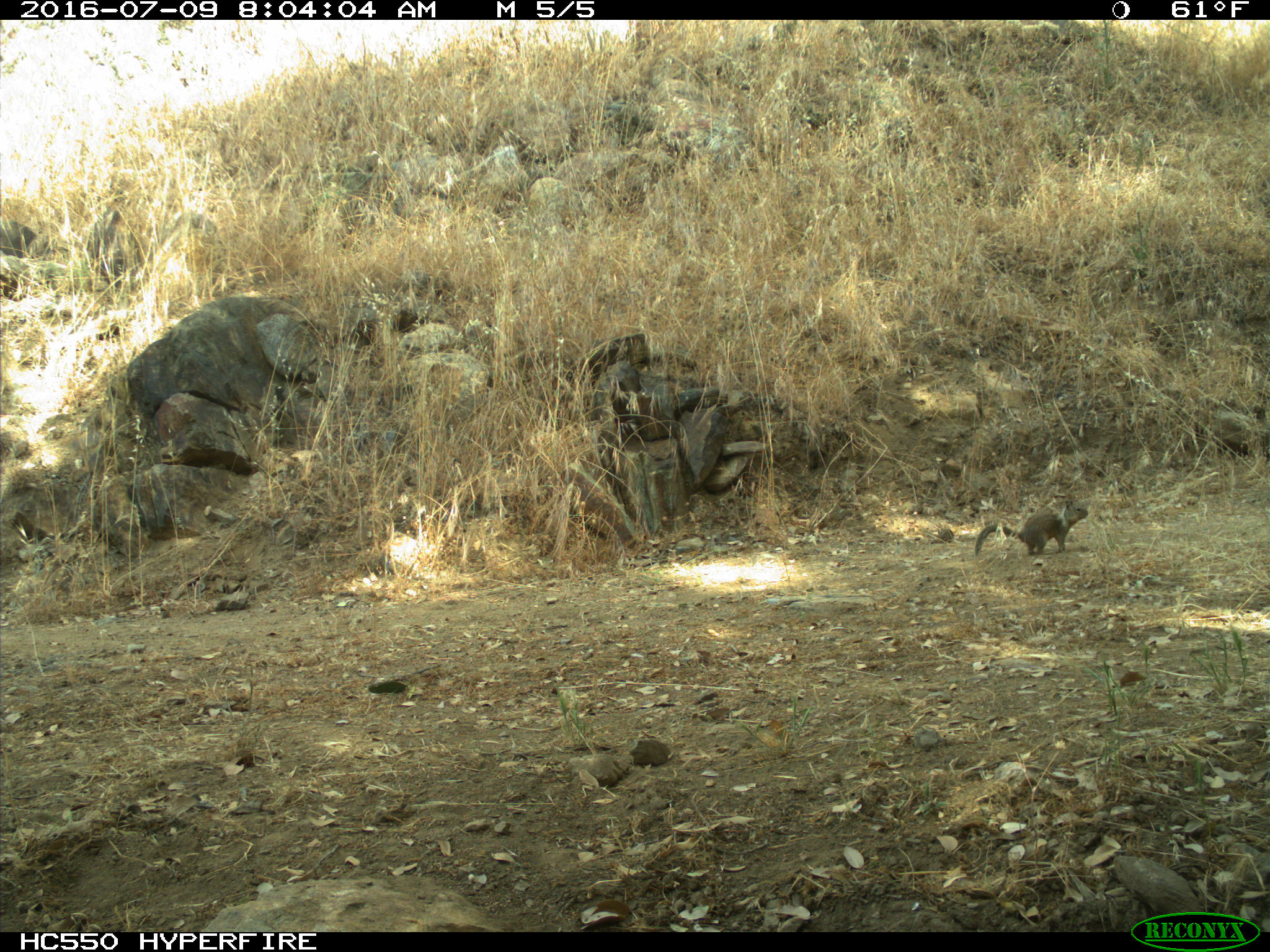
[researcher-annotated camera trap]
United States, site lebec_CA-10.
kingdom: Animalia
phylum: Chordata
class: Mammalia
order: Rodentia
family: Sciuridae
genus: Otospermophilus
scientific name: Otospermophilus beecheyi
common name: california ground squirrel